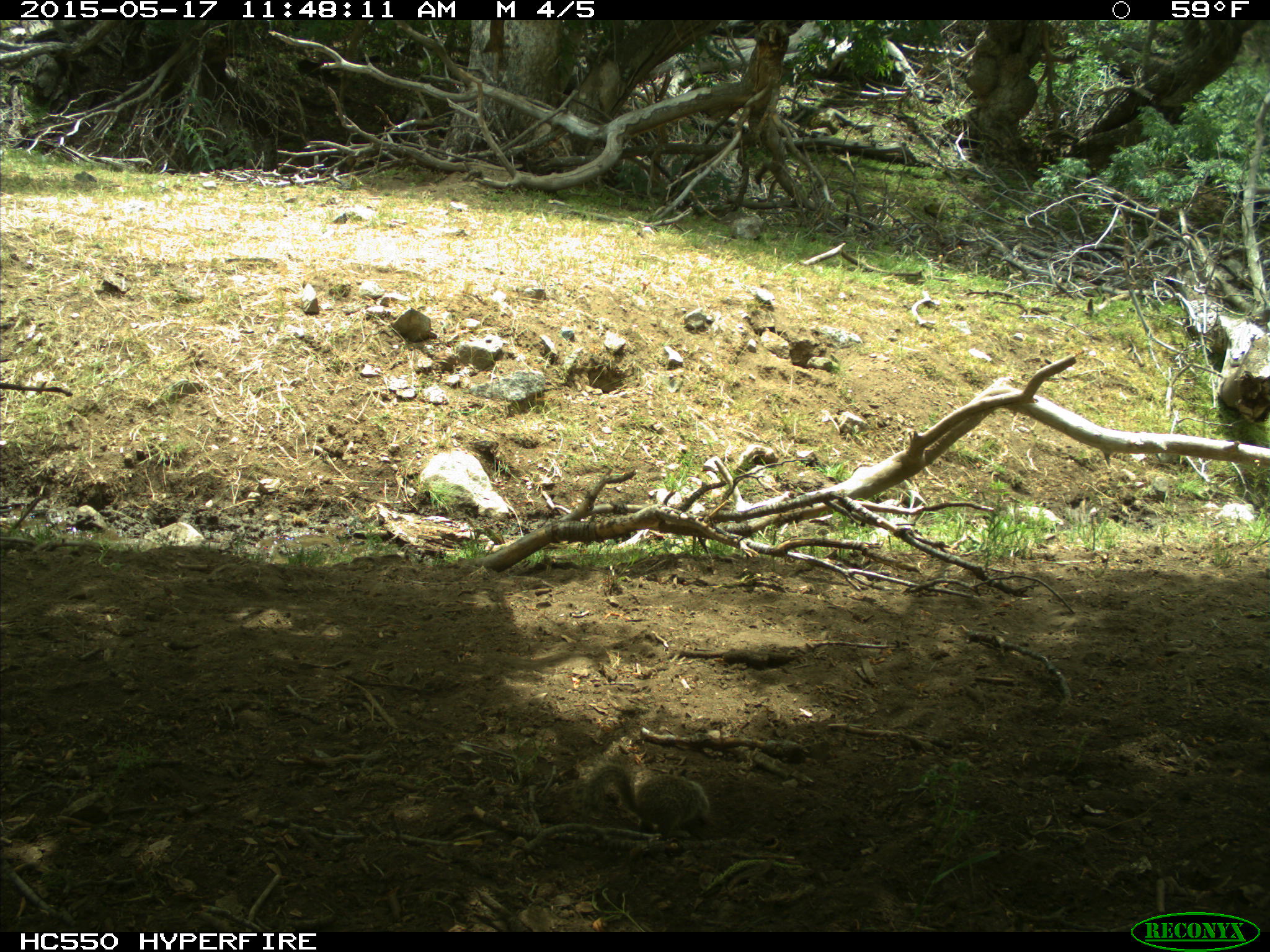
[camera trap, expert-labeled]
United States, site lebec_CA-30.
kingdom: Animalia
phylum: Chordata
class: Mammalia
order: Rodentia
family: Sciuridae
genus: Otospermophilus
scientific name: Otospermophilus beecheyi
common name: california ground squirrel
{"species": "Otospermophilus beecheyi (california ground squirrel)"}